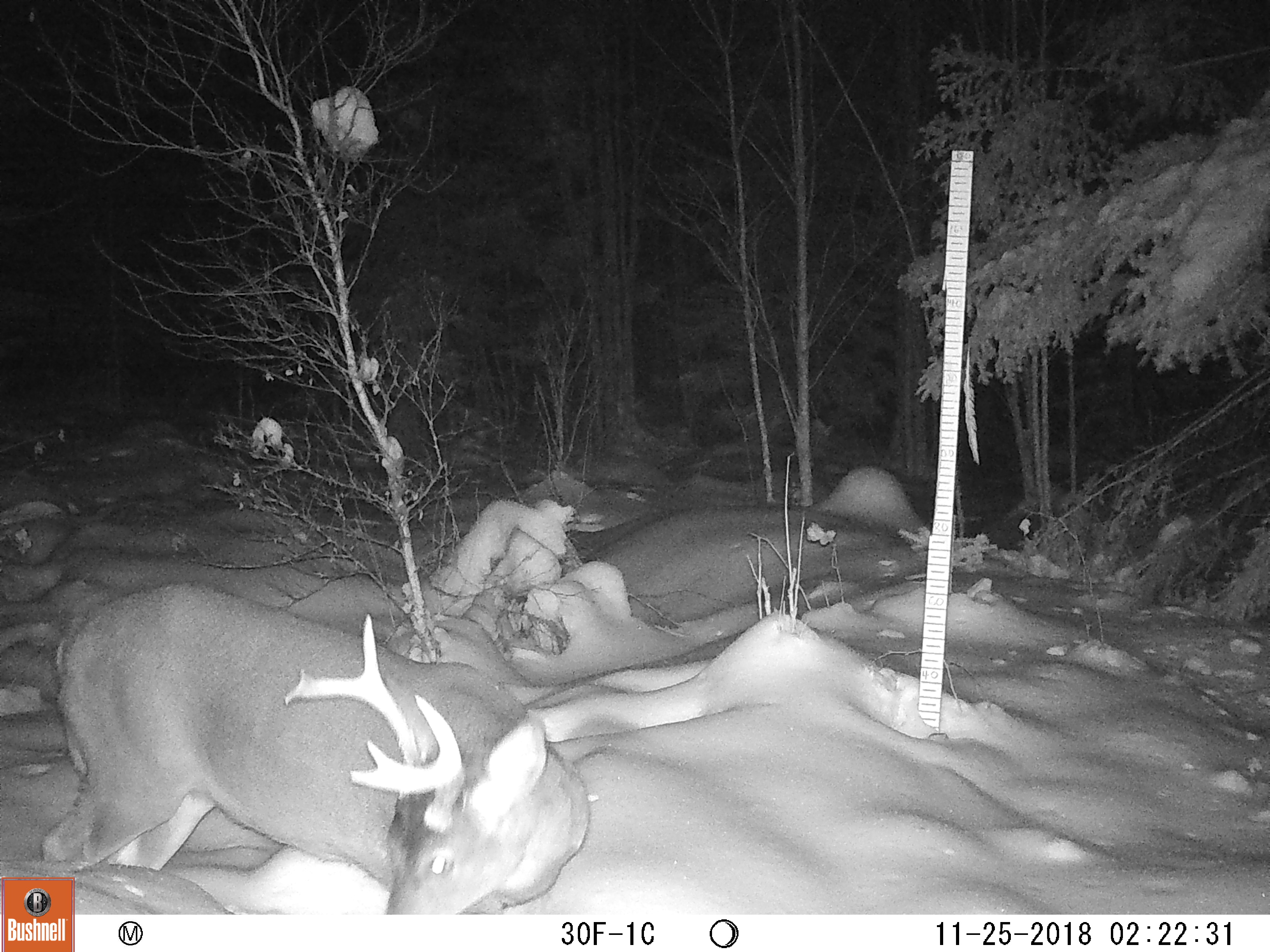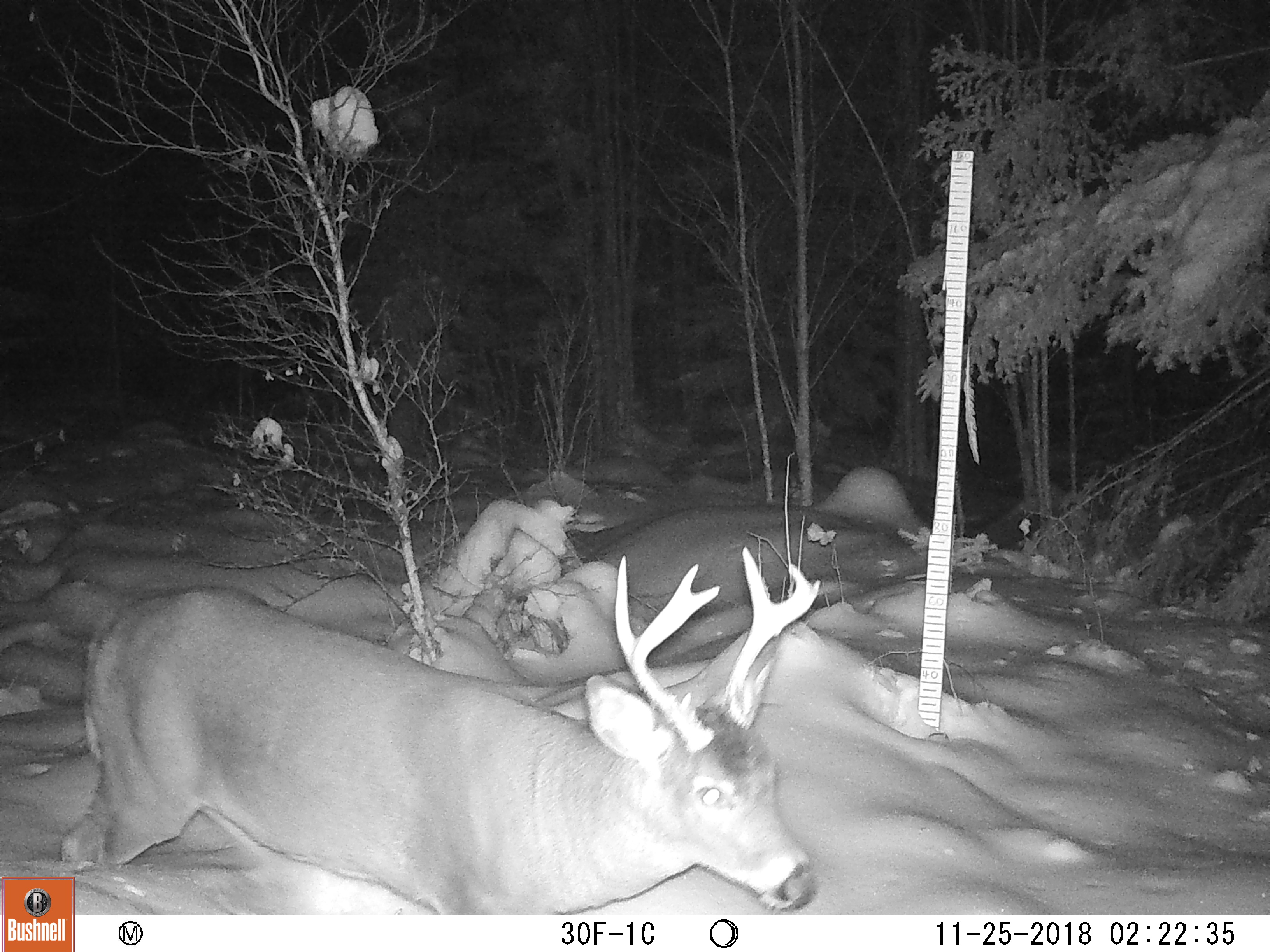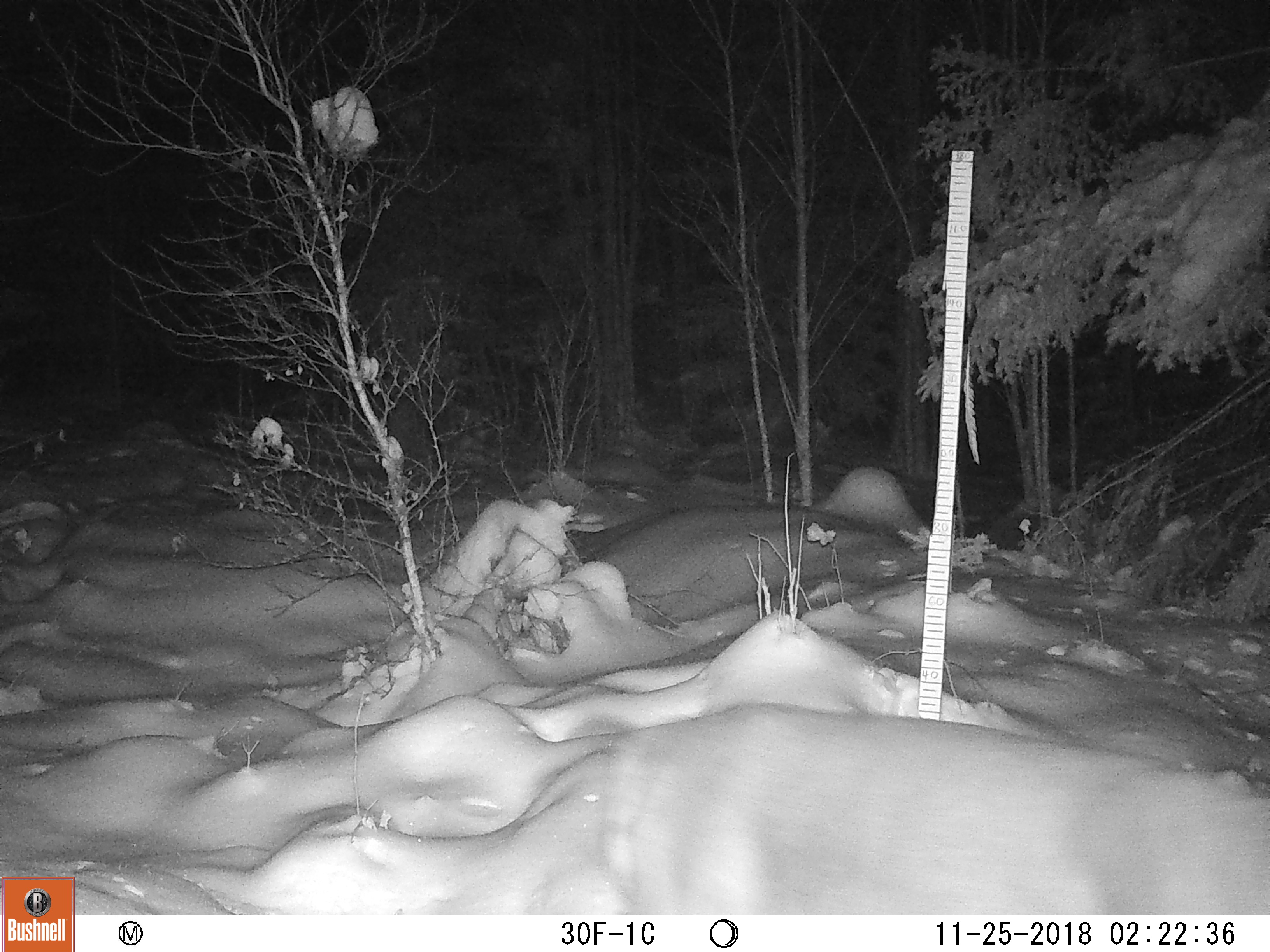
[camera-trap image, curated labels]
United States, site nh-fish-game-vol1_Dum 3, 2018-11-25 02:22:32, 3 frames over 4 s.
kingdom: Animalia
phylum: Chordata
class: Mammalia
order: Artiodactyla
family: Cervidae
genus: Odocoileus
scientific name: Odocoileus virginianus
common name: white-tailed deer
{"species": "white-tailed deer (Odocoileus virginianus)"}